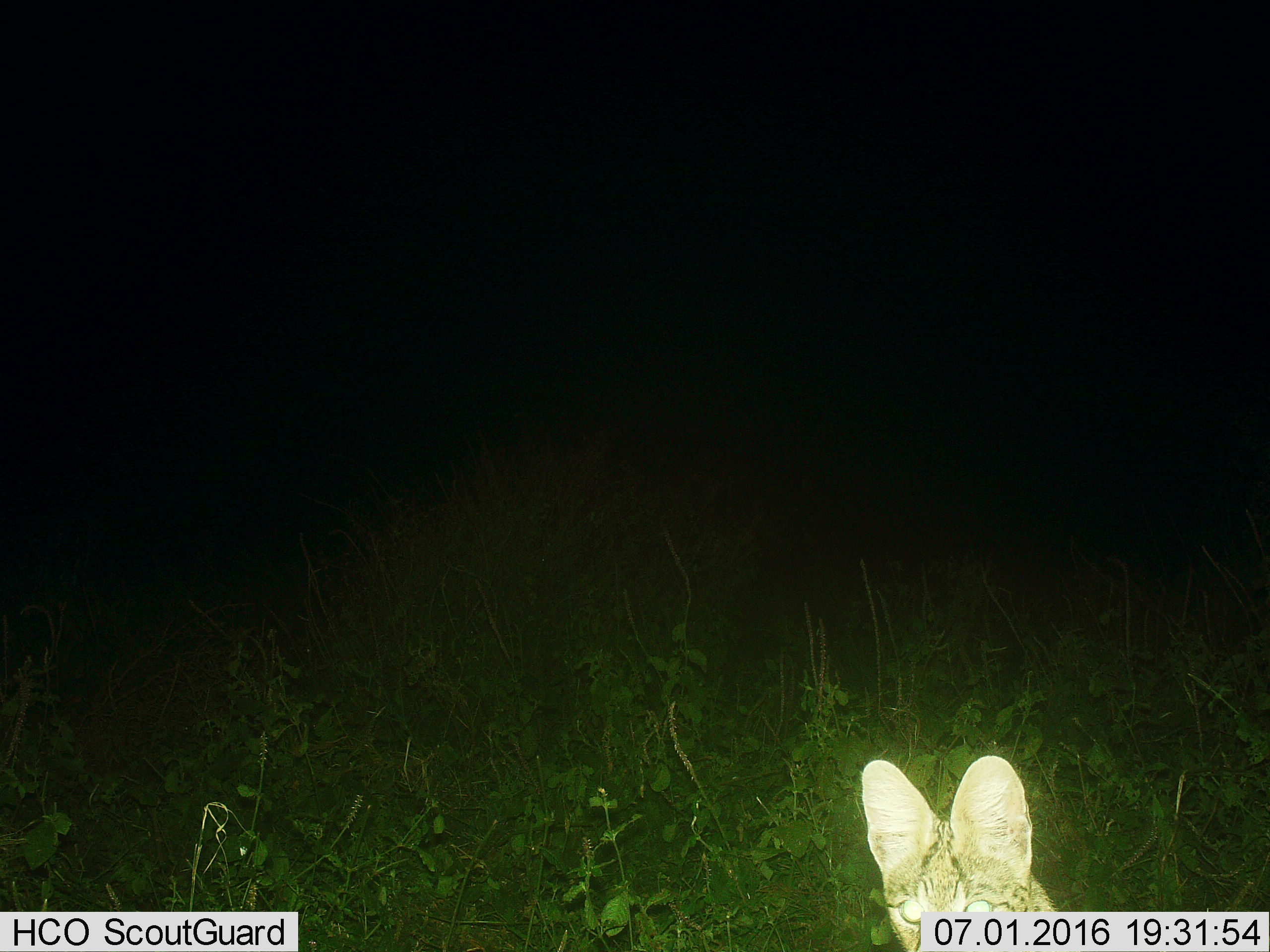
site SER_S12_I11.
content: unidentified animal